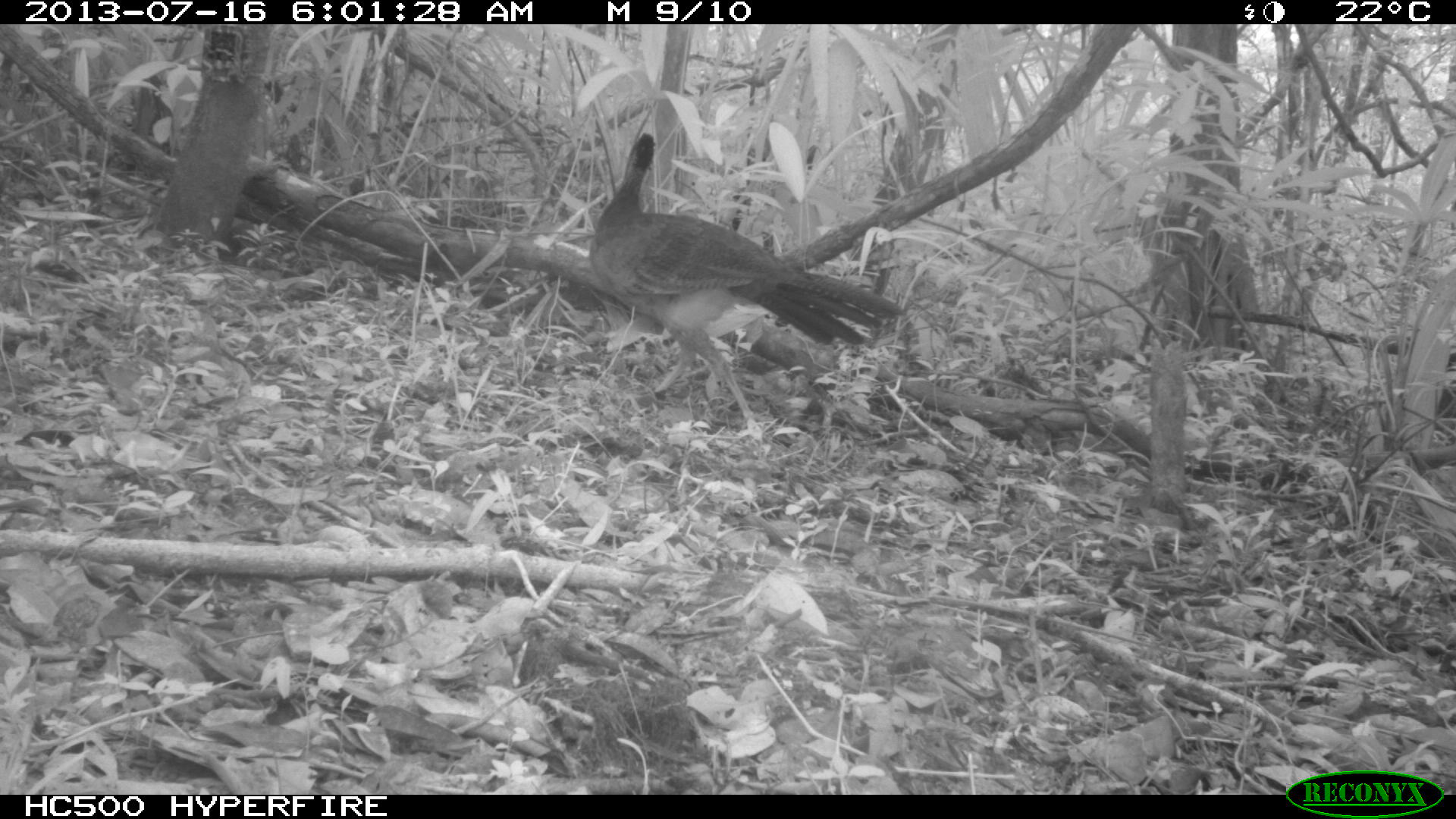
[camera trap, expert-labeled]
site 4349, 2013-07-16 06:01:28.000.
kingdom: Animalia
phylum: Chordata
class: Aves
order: Galliformes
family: Cracidae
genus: Crax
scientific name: Crax rubra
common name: great curassow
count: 1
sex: female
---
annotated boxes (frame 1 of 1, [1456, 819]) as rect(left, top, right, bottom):
crax rubra: rect(589, 132, 907, 442)